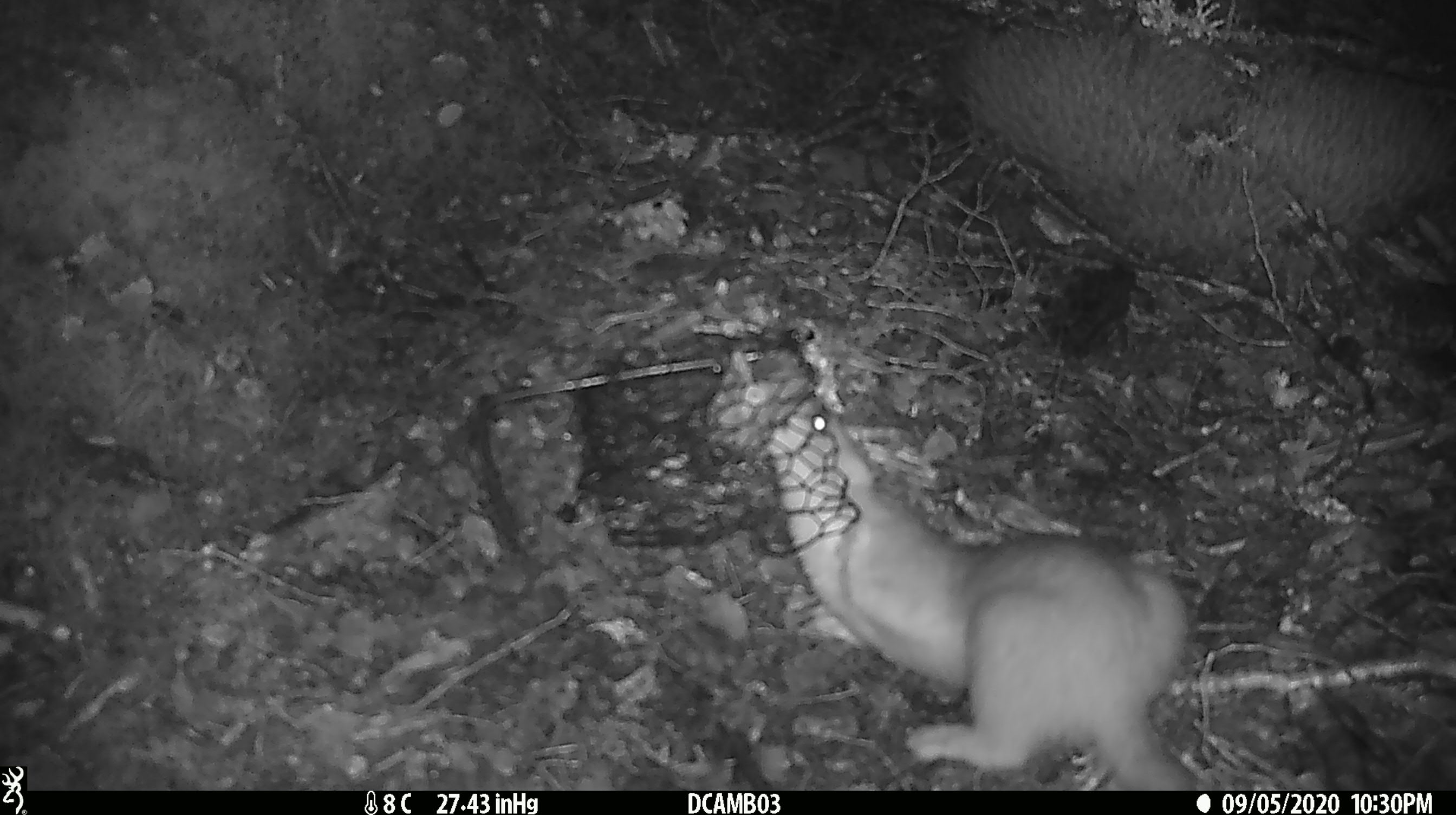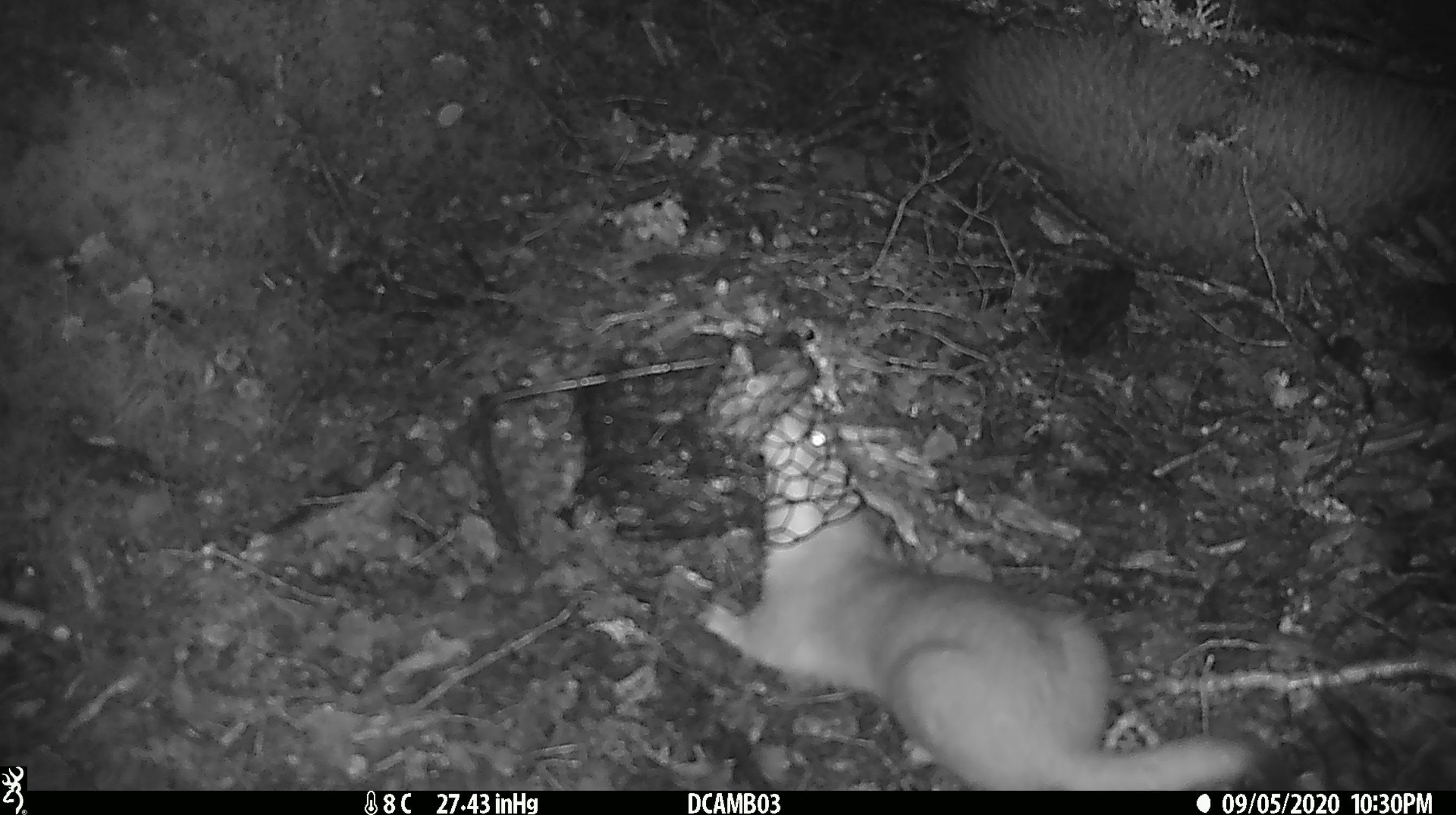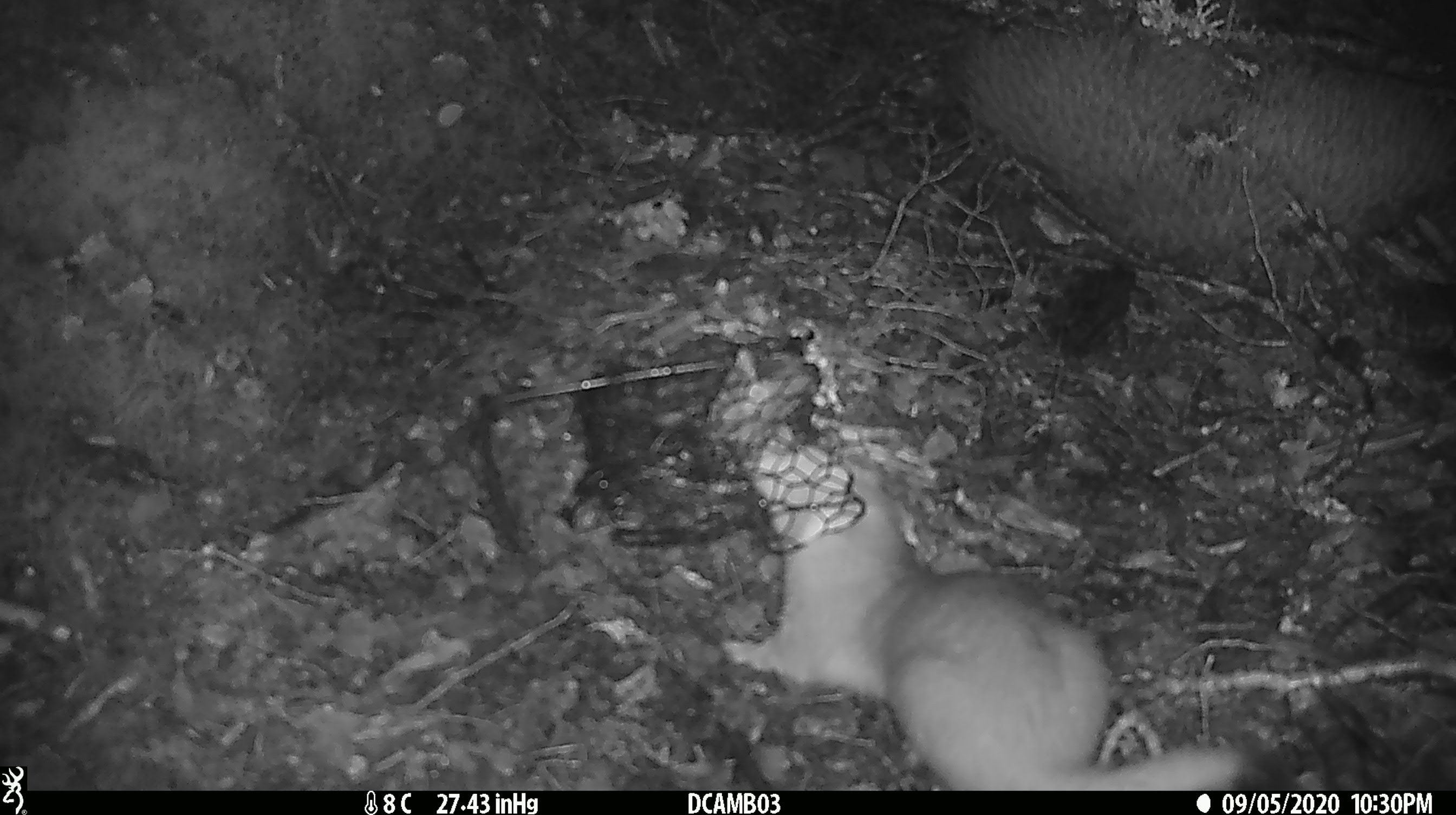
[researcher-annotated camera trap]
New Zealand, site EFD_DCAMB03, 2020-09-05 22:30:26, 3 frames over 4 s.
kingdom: Animalia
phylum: Chordata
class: Mammalia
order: Carnivora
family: Mustelidae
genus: Mustela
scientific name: Mustela erminea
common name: stoat